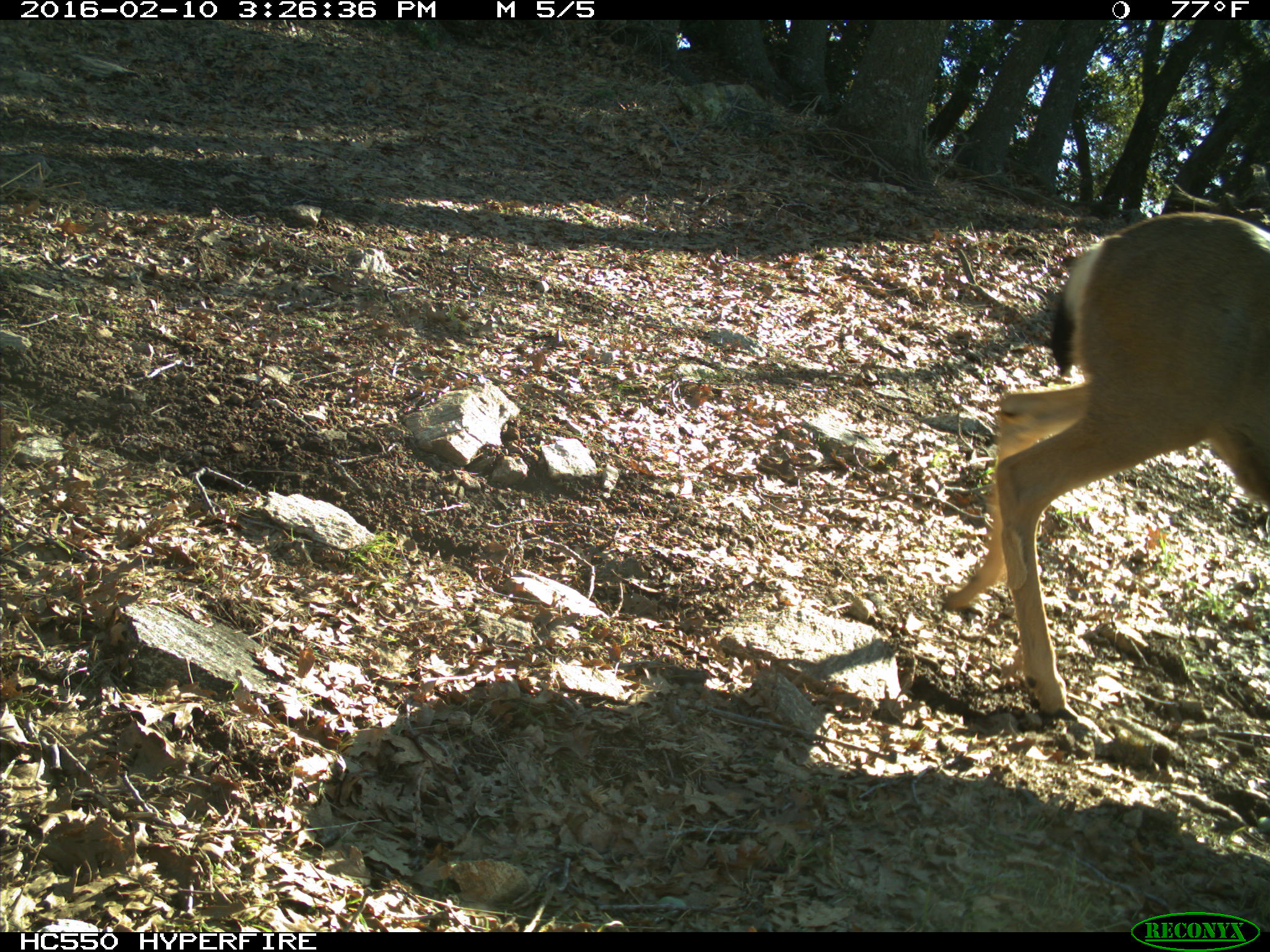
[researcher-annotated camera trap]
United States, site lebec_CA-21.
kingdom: Animalia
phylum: Chordata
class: Mammalia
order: Artiodactyla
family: Cervidae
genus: Odocoileus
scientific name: Odocoileus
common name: deer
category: unidentified deer